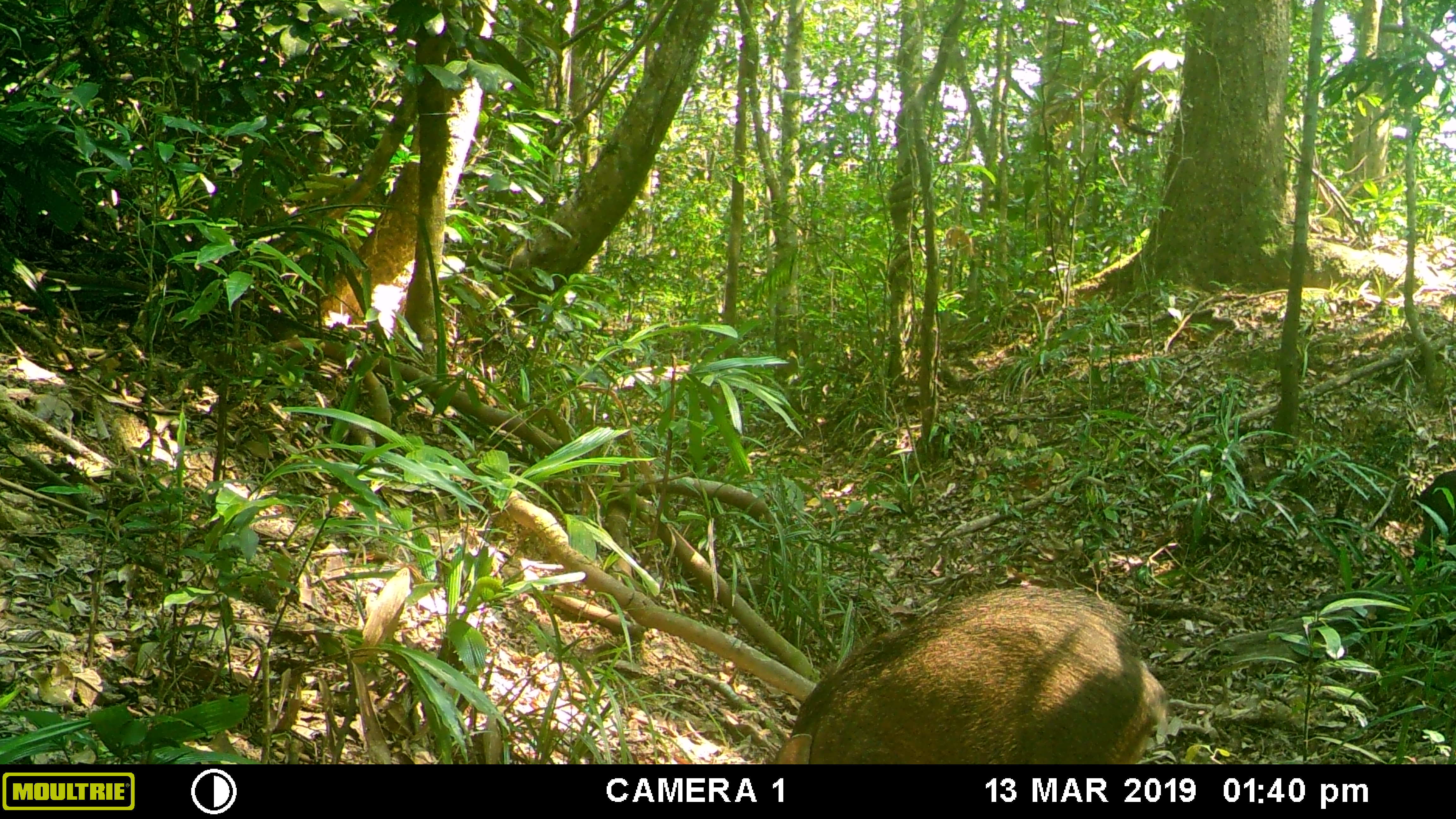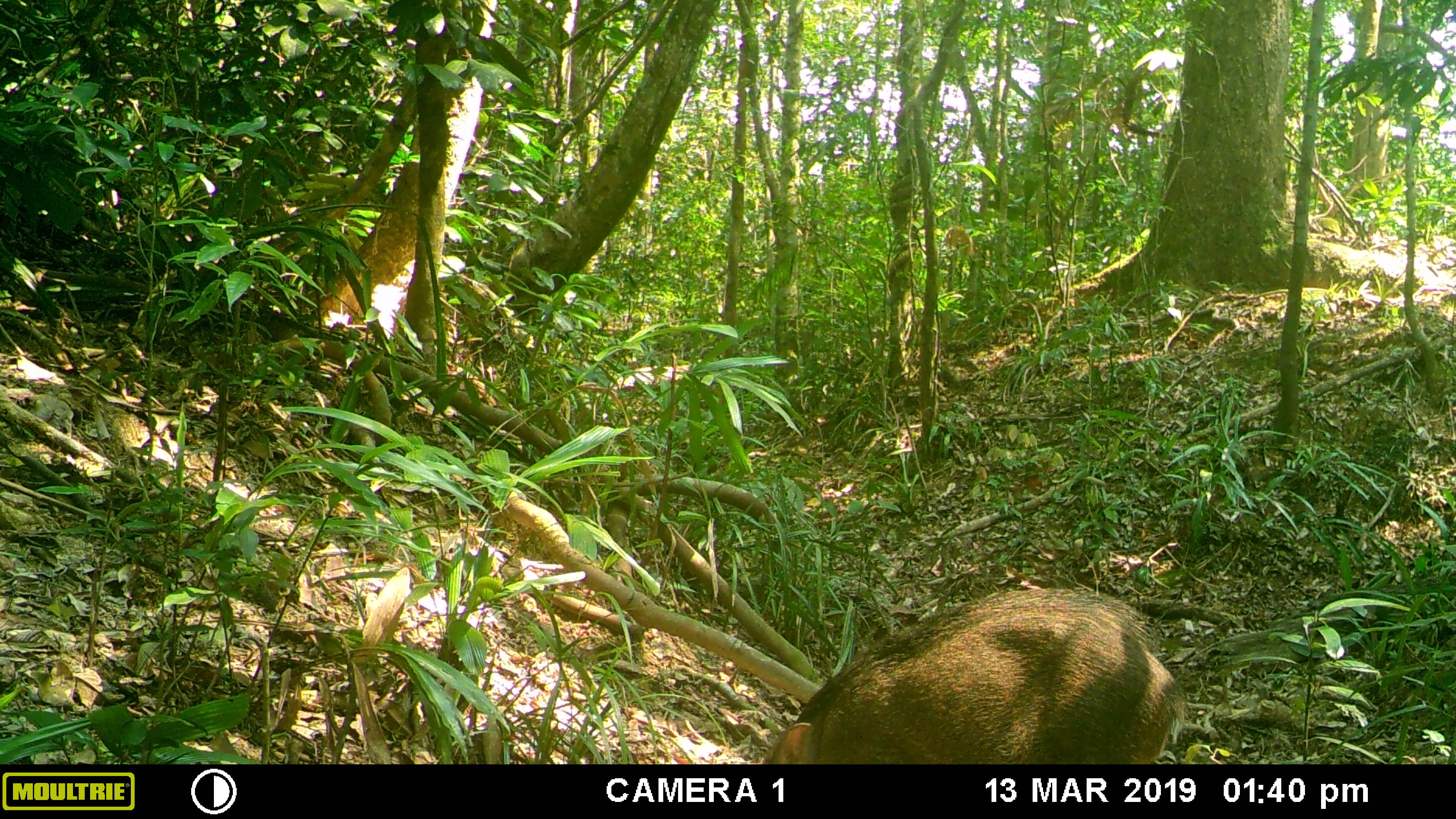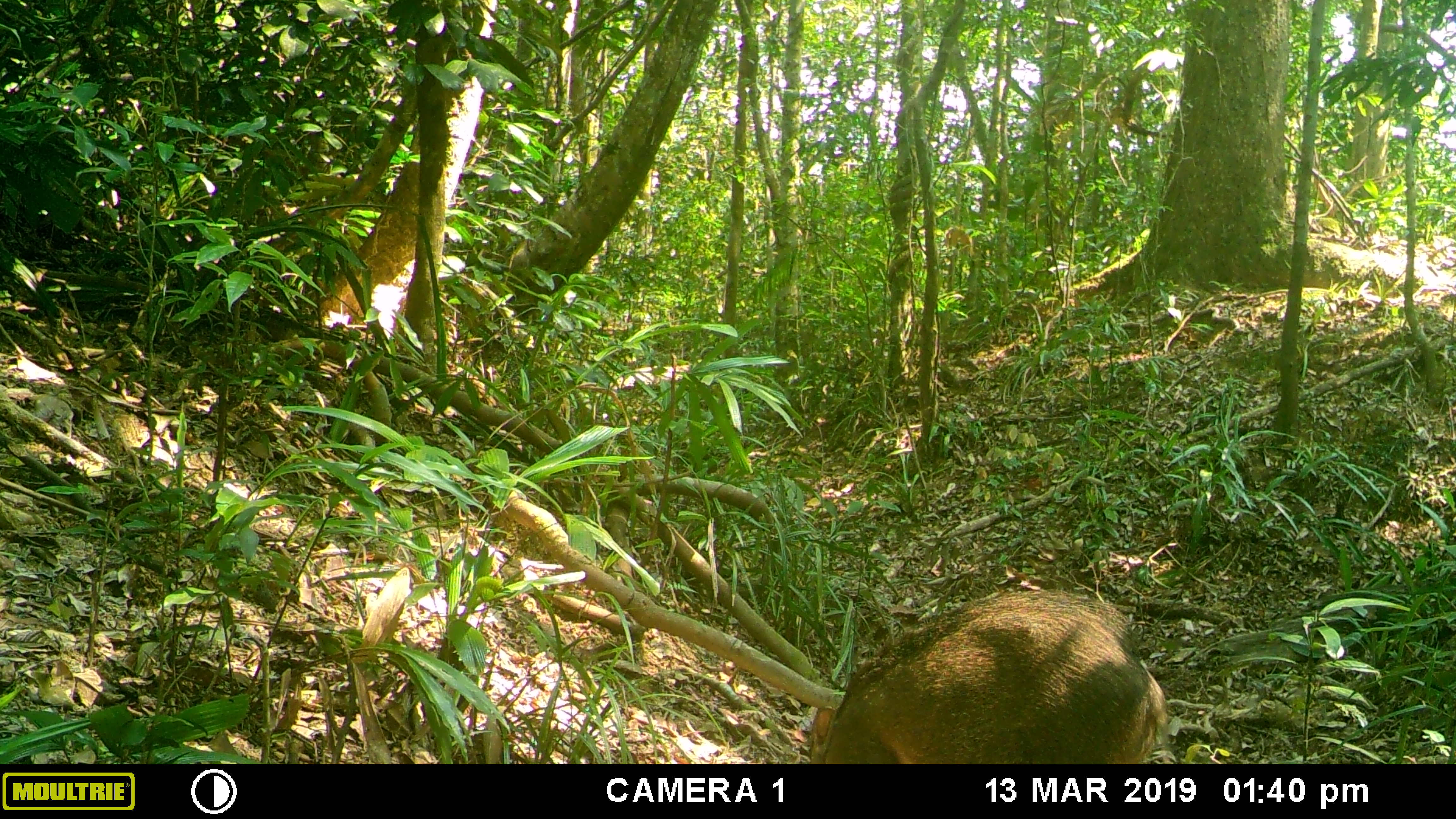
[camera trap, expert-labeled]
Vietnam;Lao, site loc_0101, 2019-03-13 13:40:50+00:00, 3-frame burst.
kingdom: Animalia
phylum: Chordata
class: Mammalia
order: Artiodactyla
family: Suidae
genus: Sus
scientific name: Sus scrofa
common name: eurasian wild pig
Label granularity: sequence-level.